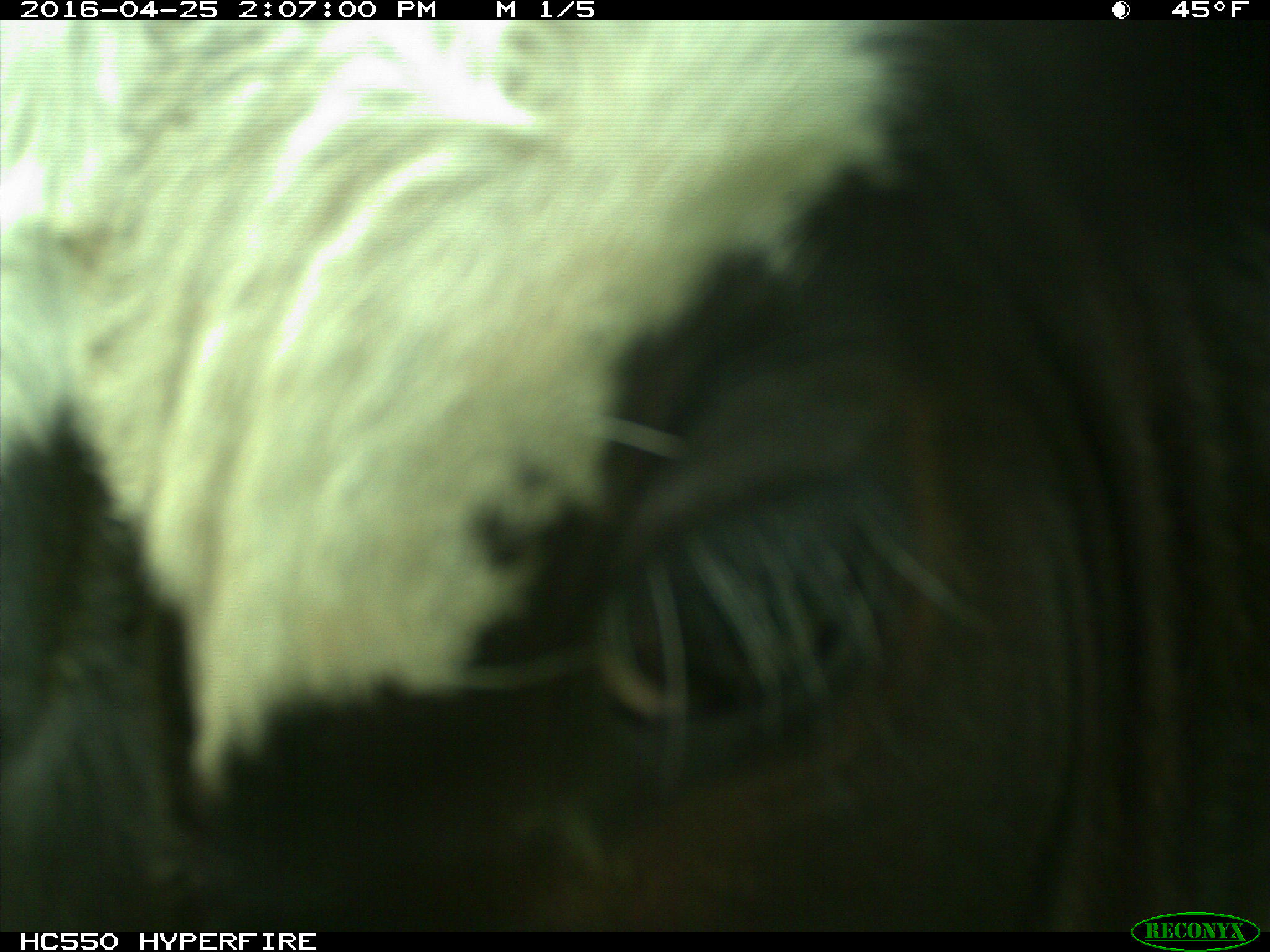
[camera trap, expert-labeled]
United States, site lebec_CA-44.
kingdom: Animalia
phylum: Chordata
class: Mammalia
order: Artiodactyla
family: Bovidae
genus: Bos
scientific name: Bos taurus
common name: domestic cow